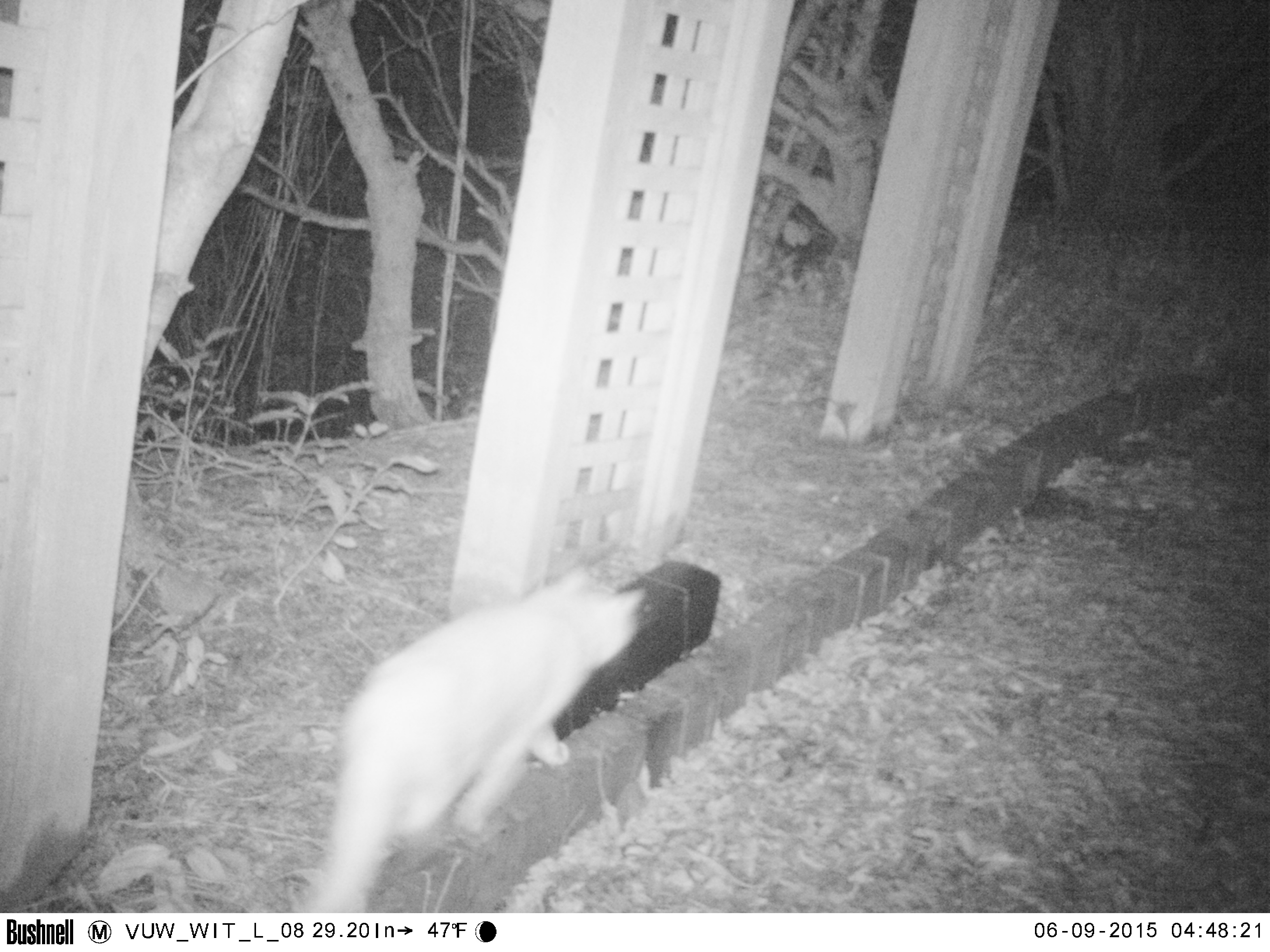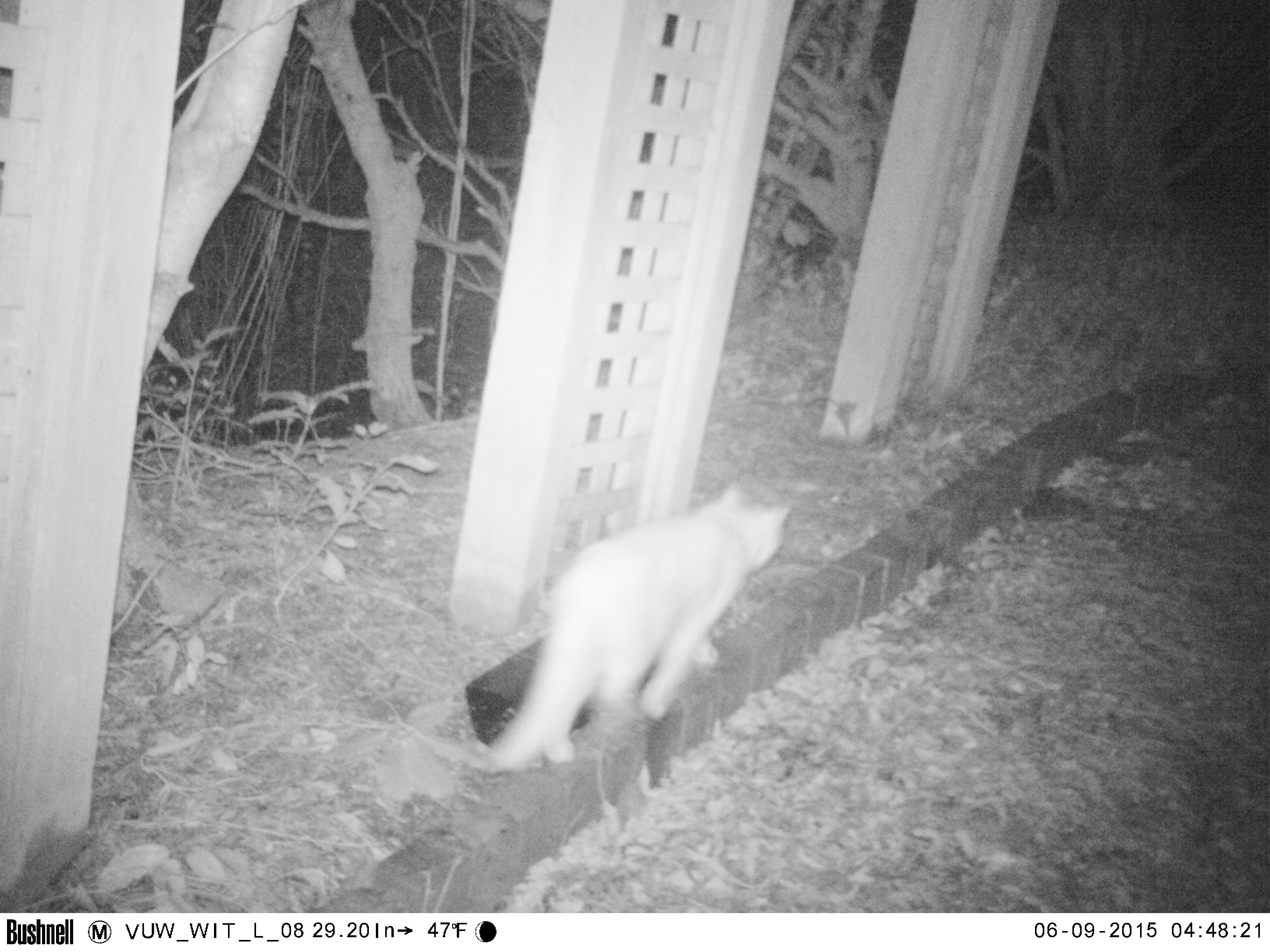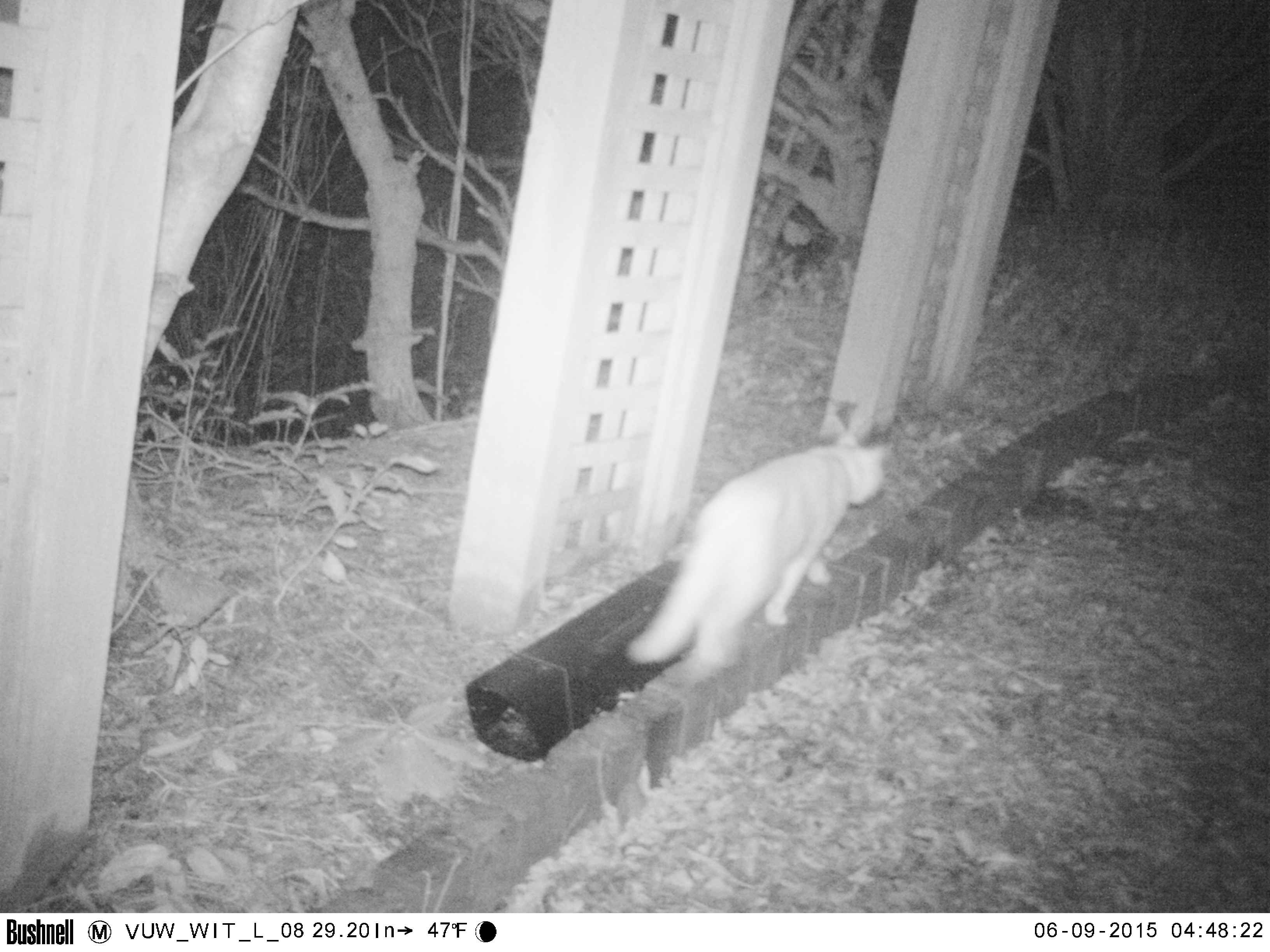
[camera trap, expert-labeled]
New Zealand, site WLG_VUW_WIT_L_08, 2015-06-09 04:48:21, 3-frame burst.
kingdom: Animalia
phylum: Chordata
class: Mammalia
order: Carnivora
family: Felidae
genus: Felis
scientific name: Felis catus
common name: domestic cat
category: cat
Cat (domestic cat) (Felis catus).